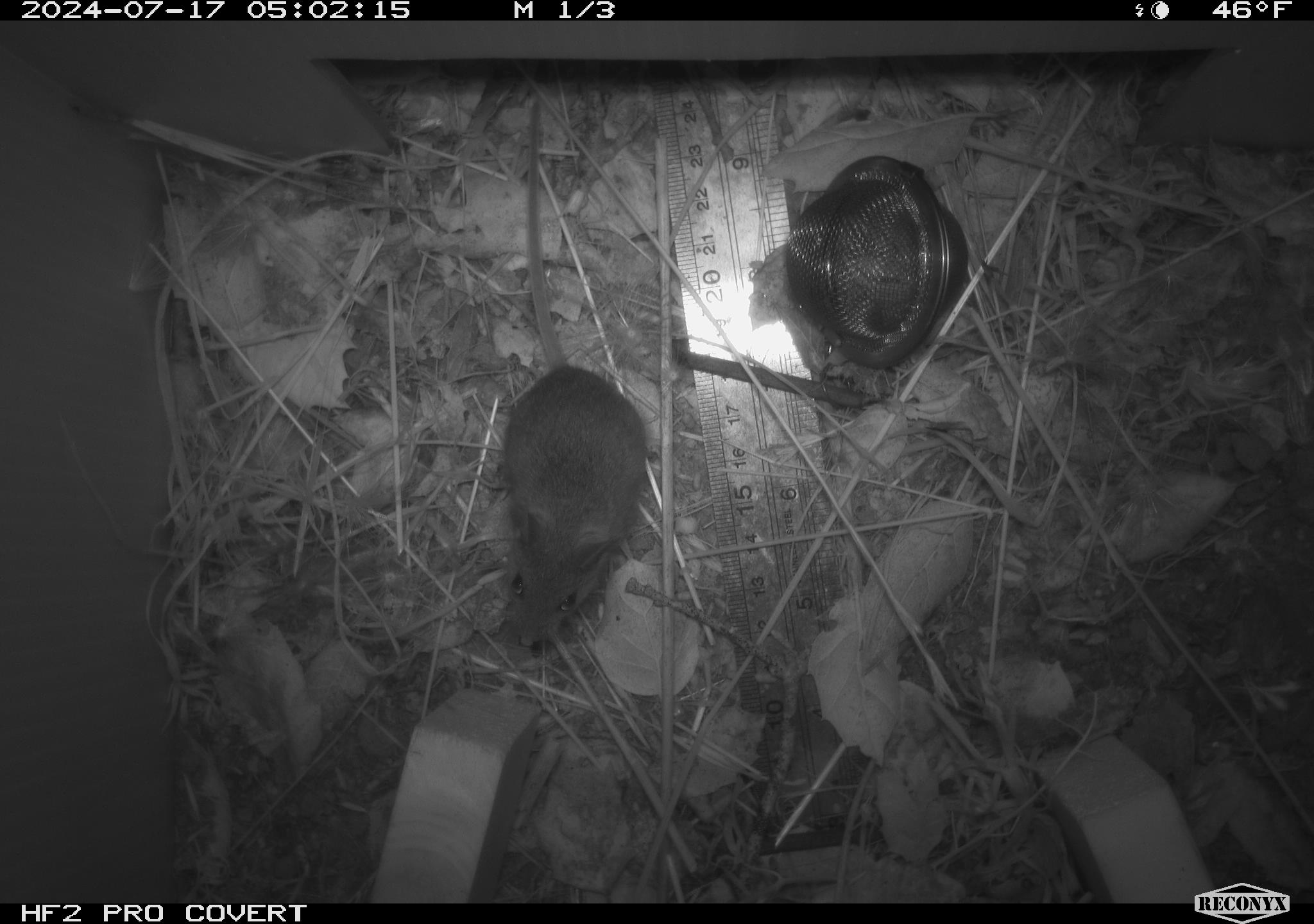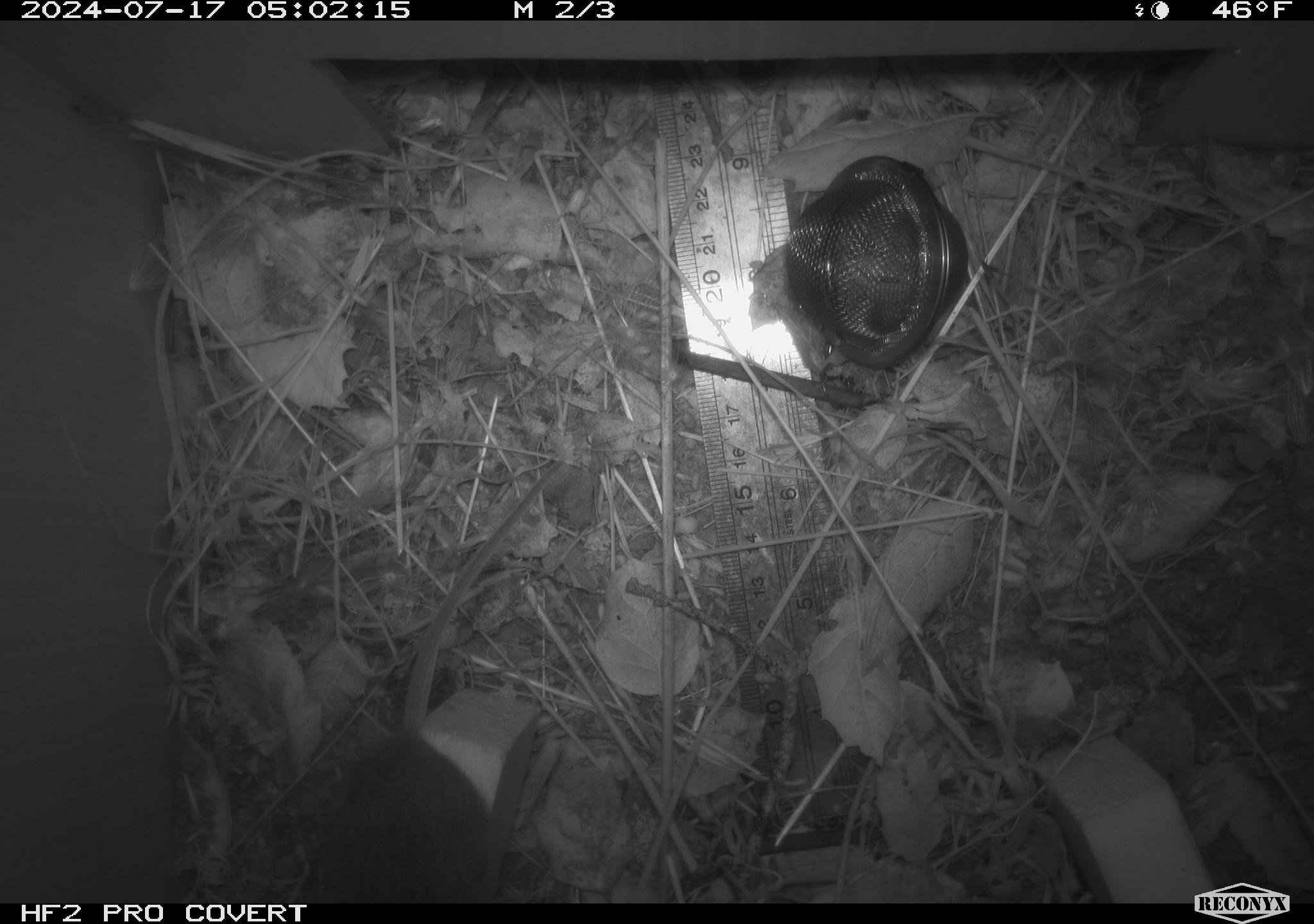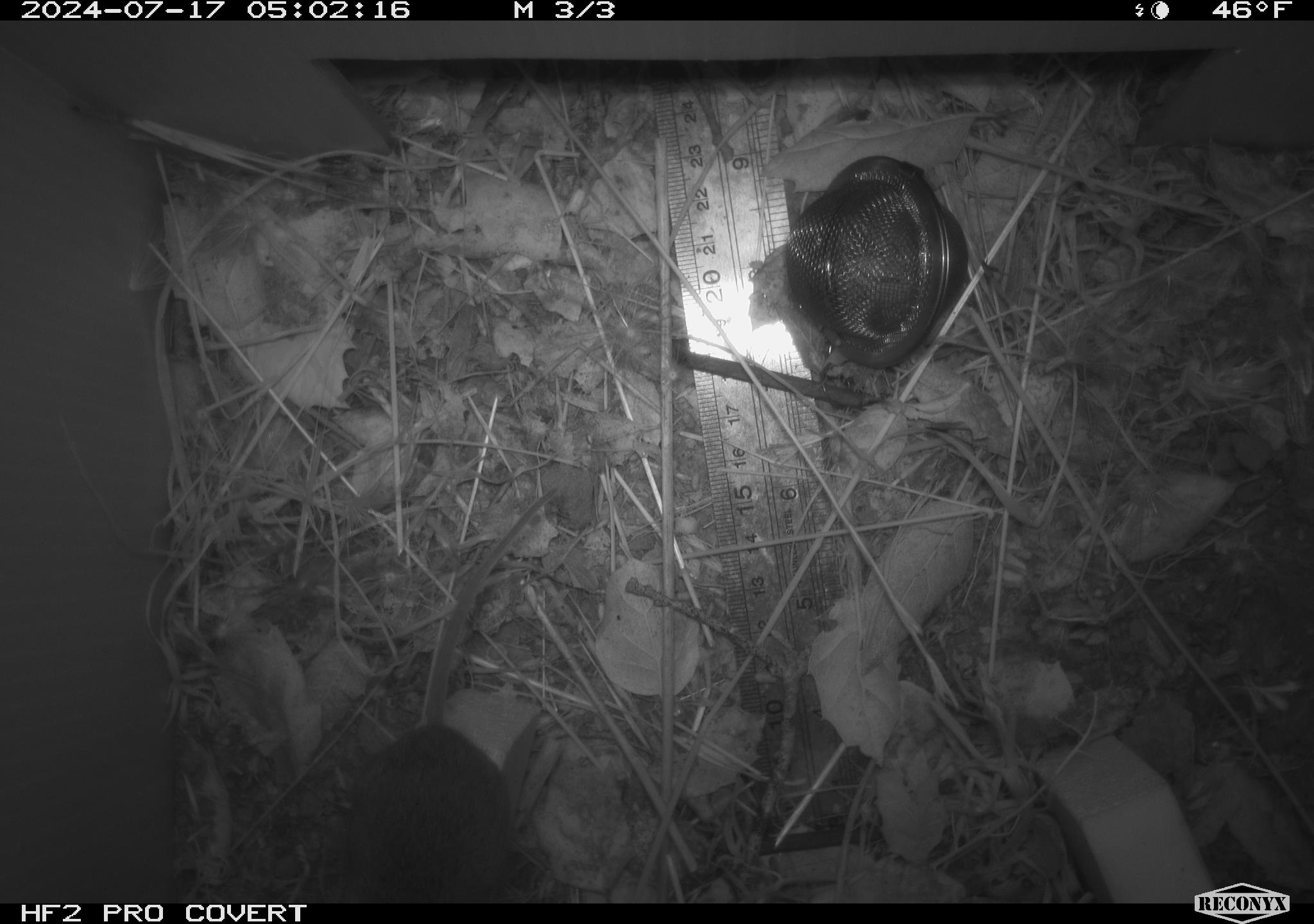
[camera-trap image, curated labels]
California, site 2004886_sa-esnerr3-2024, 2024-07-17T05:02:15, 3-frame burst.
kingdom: Animalia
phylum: Chordata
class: Mammalia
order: Rodentia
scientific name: Rodentia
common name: rodent